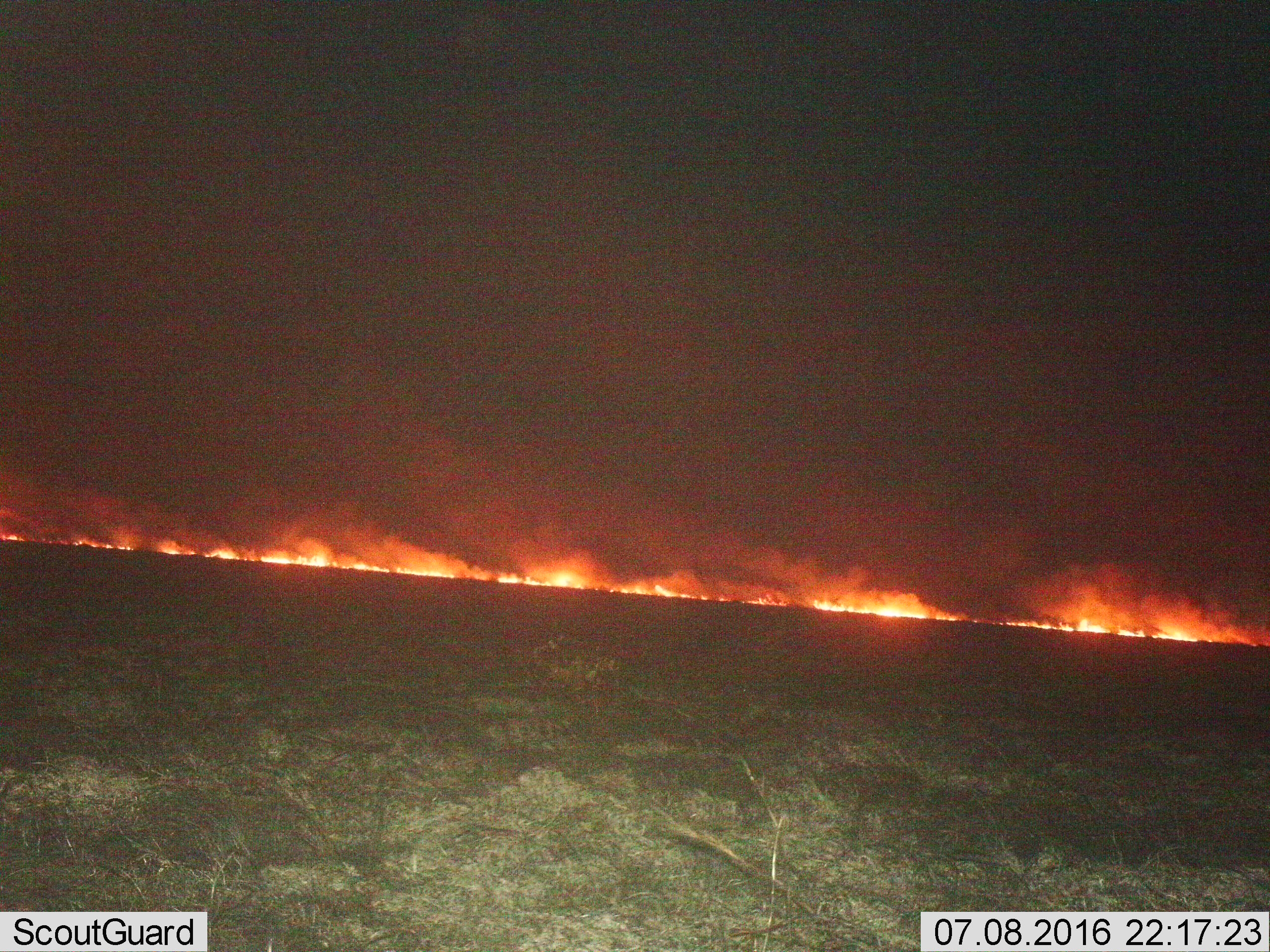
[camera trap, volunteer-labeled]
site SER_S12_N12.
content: unidentified animal